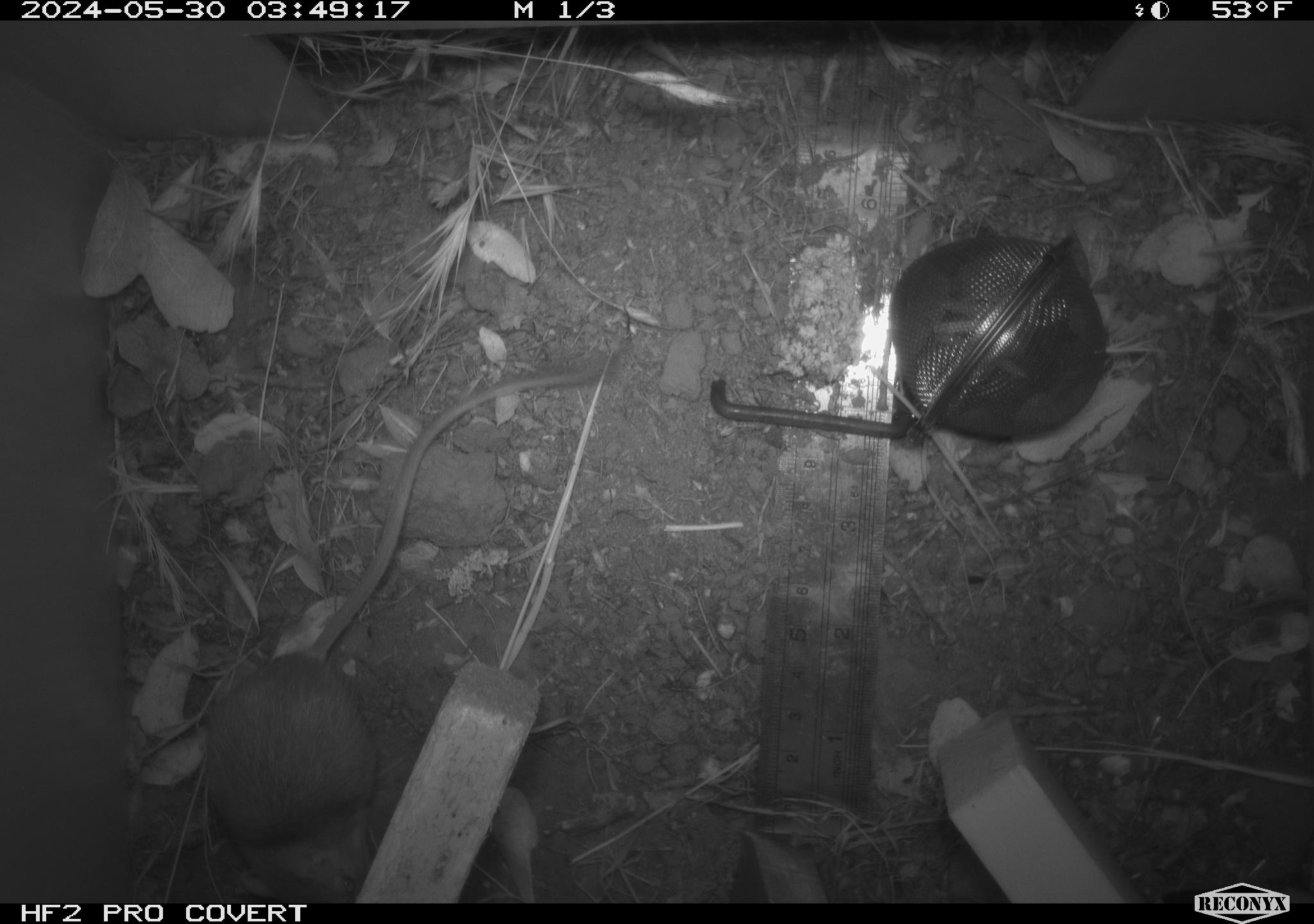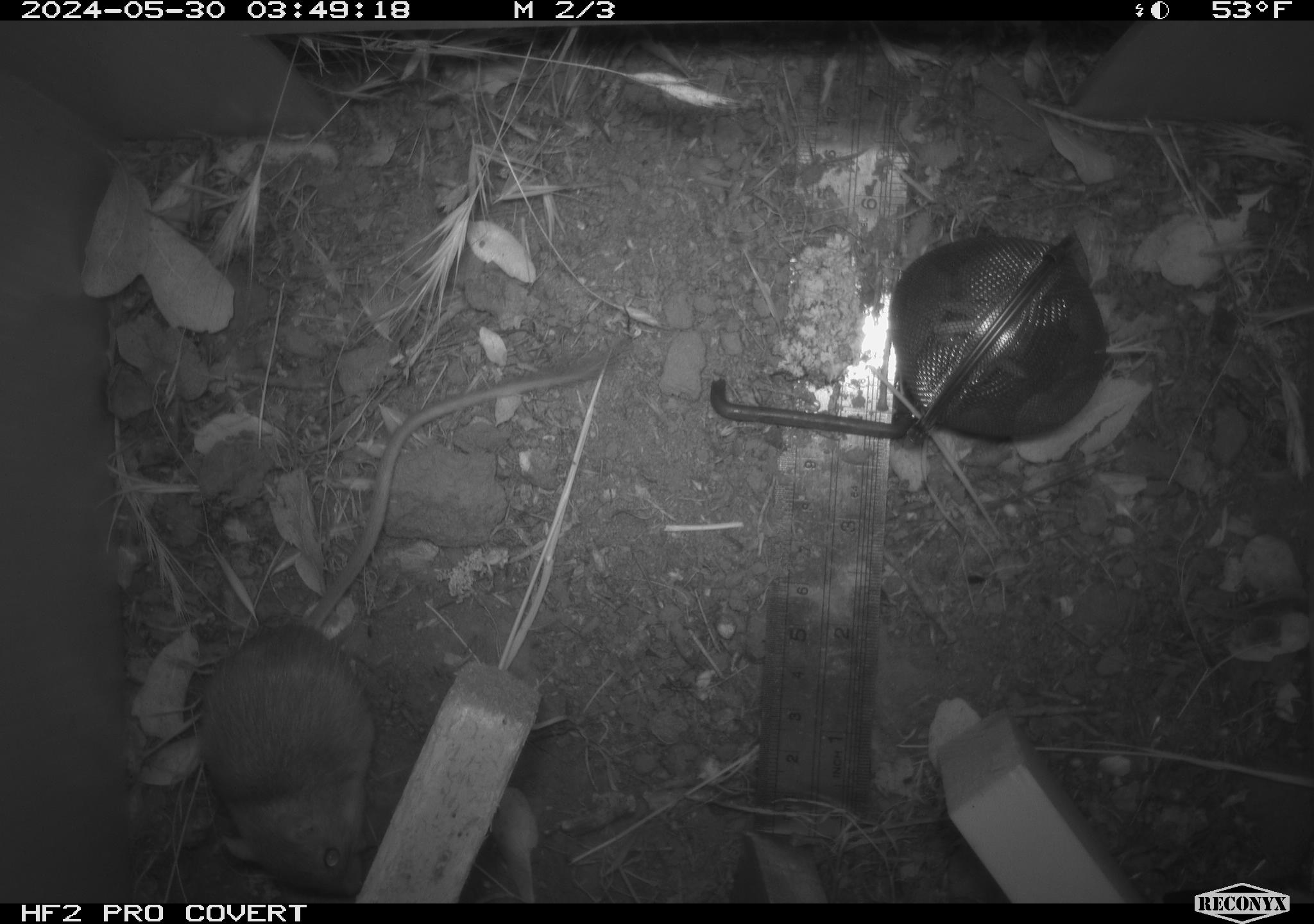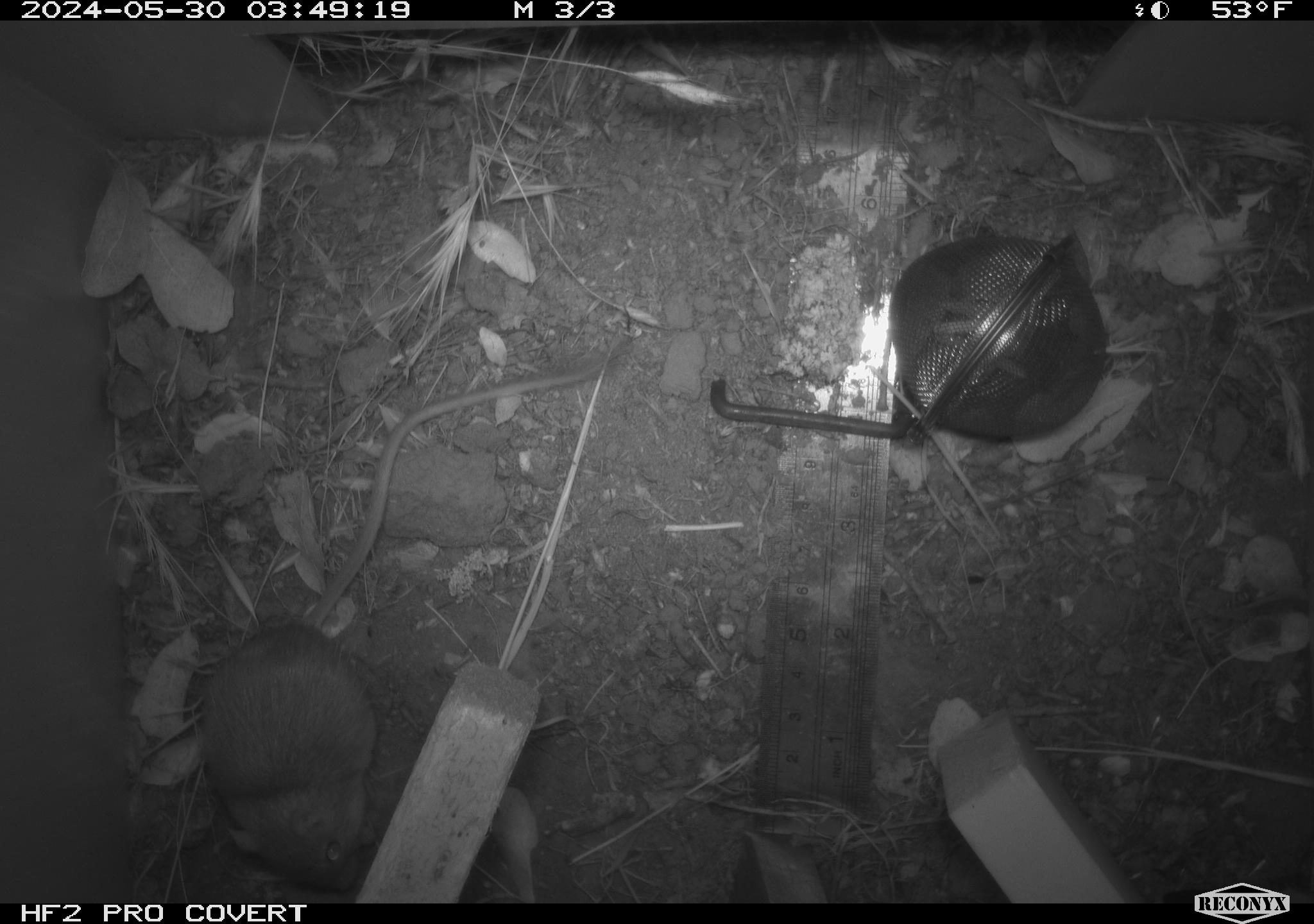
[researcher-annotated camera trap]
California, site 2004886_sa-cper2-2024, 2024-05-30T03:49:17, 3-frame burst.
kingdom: Animalia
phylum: Chordata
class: Mammalia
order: Rodentia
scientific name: Rodentia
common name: rodent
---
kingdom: Animalia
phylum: Chordata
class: Mammalia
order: Rodentia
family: Heteromyidae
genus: Dipodomys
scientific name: Dipodomys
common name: kangaroo rats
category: dipodomys species